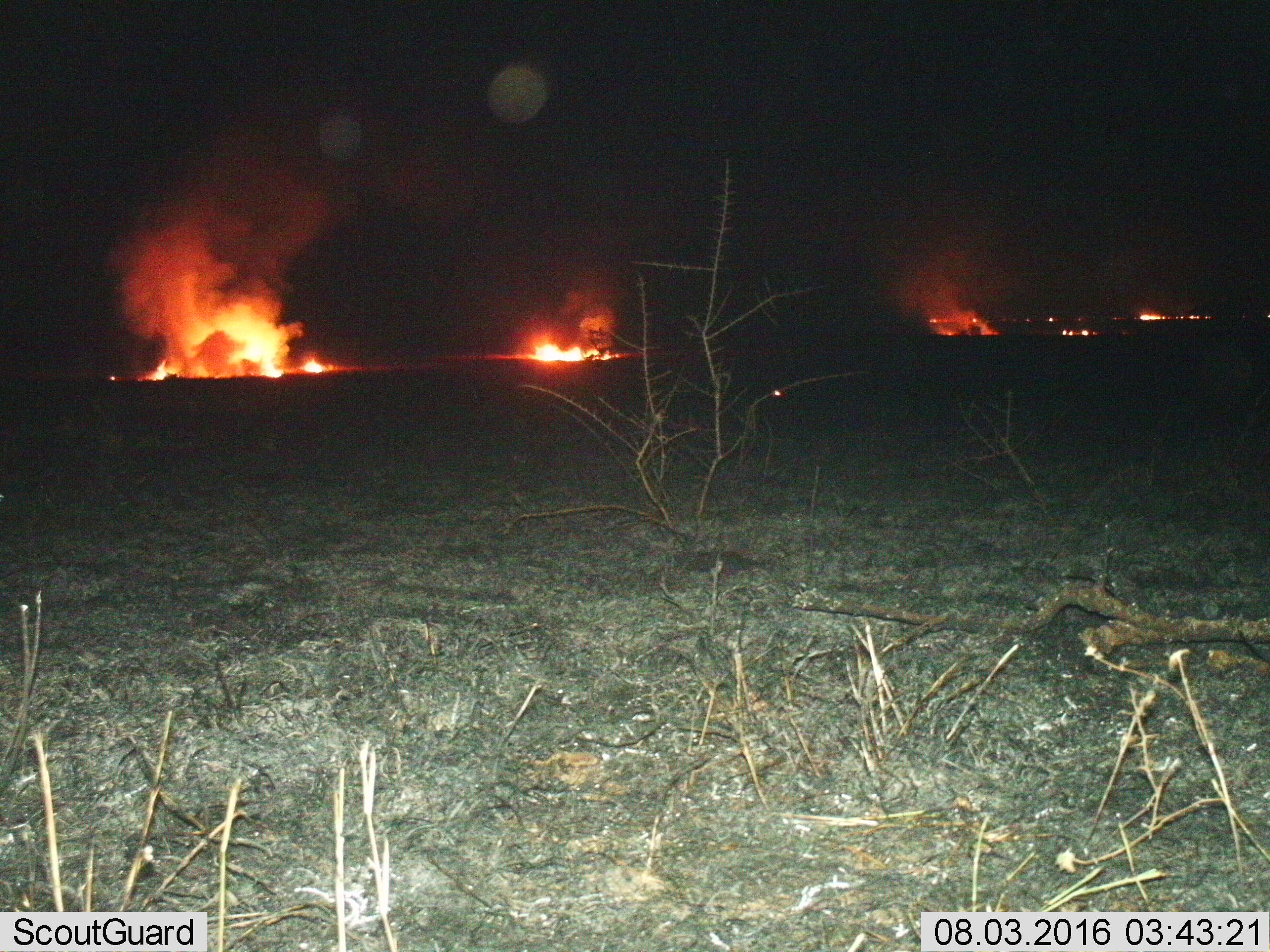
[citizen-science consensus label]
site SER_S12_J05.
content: unidentified animal